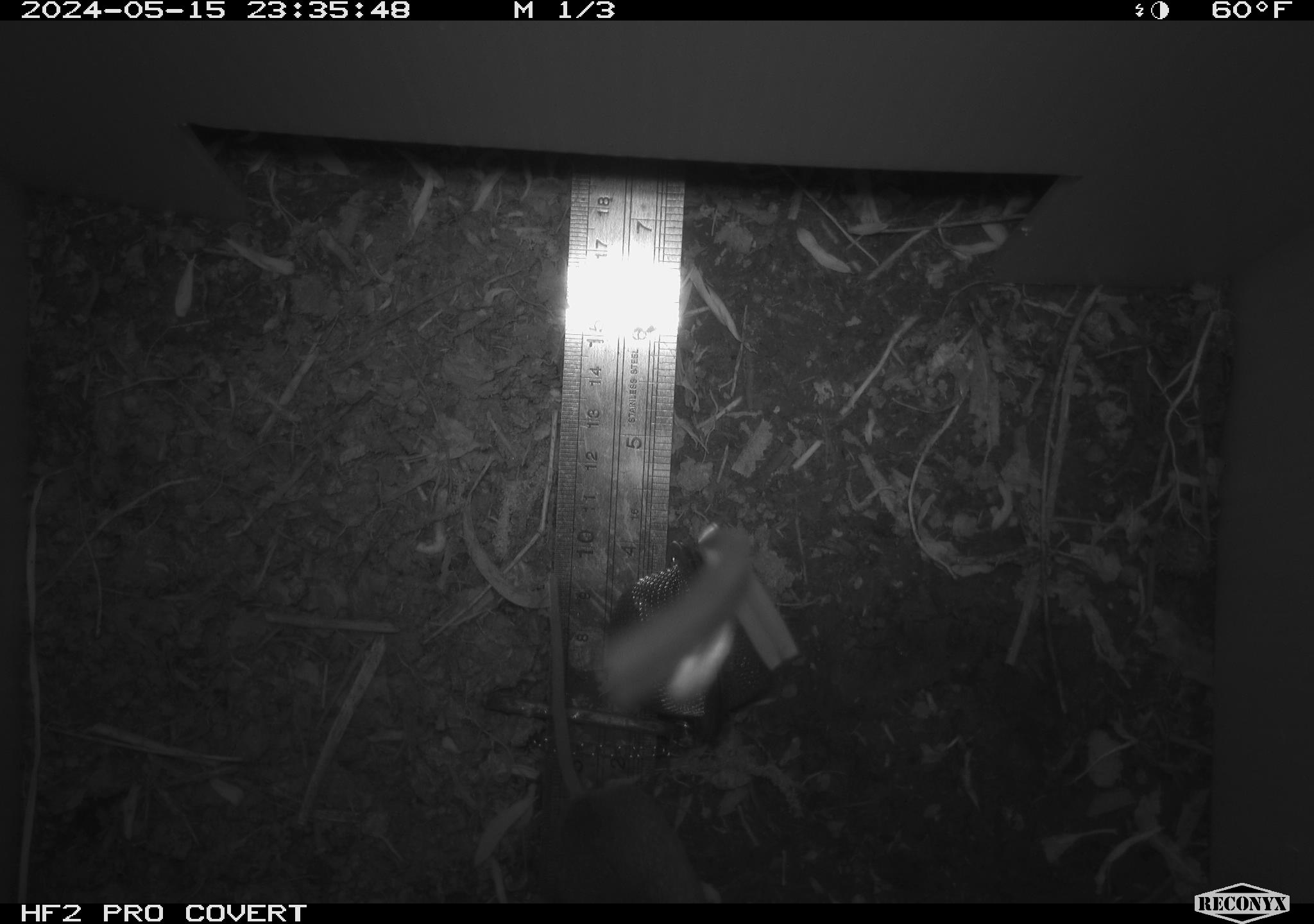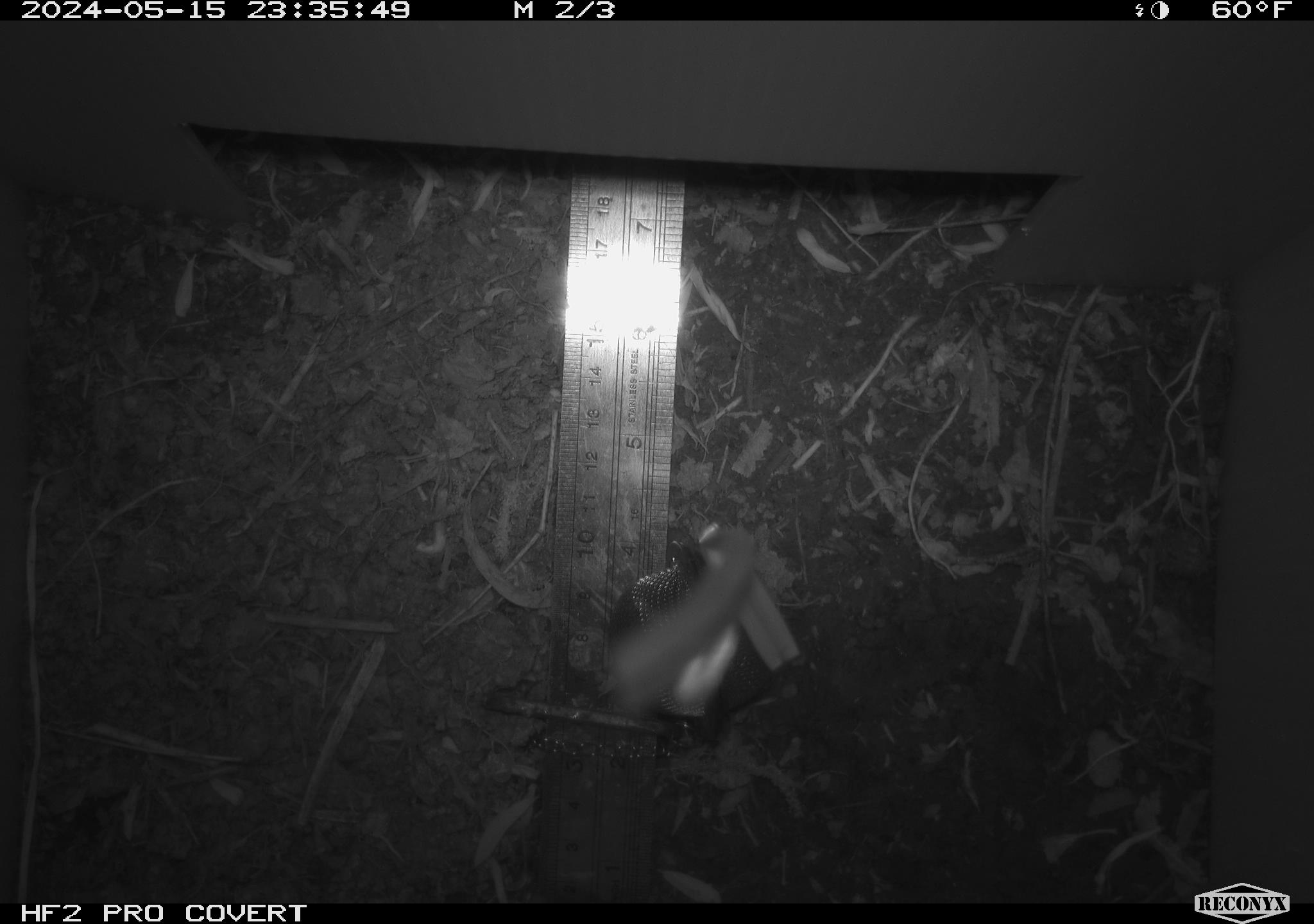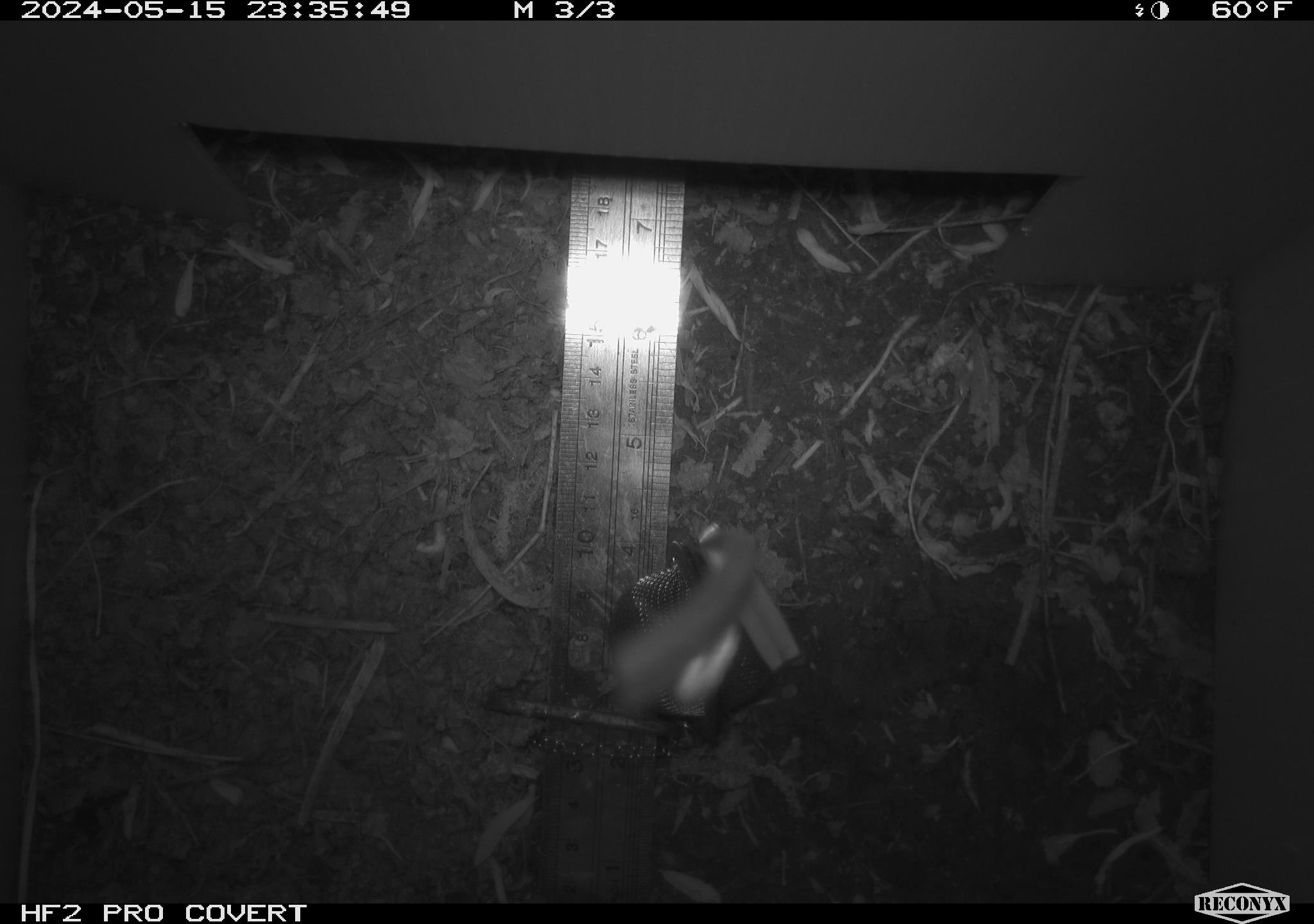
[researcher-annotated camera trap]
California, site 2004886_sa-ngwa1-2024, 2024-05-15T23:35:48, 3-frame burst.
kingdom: Animalia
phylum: Chordata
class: Mammalia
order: Rodentia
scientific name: Rodentia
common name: mouse species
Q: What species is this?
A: Mouse species (Rodentia).